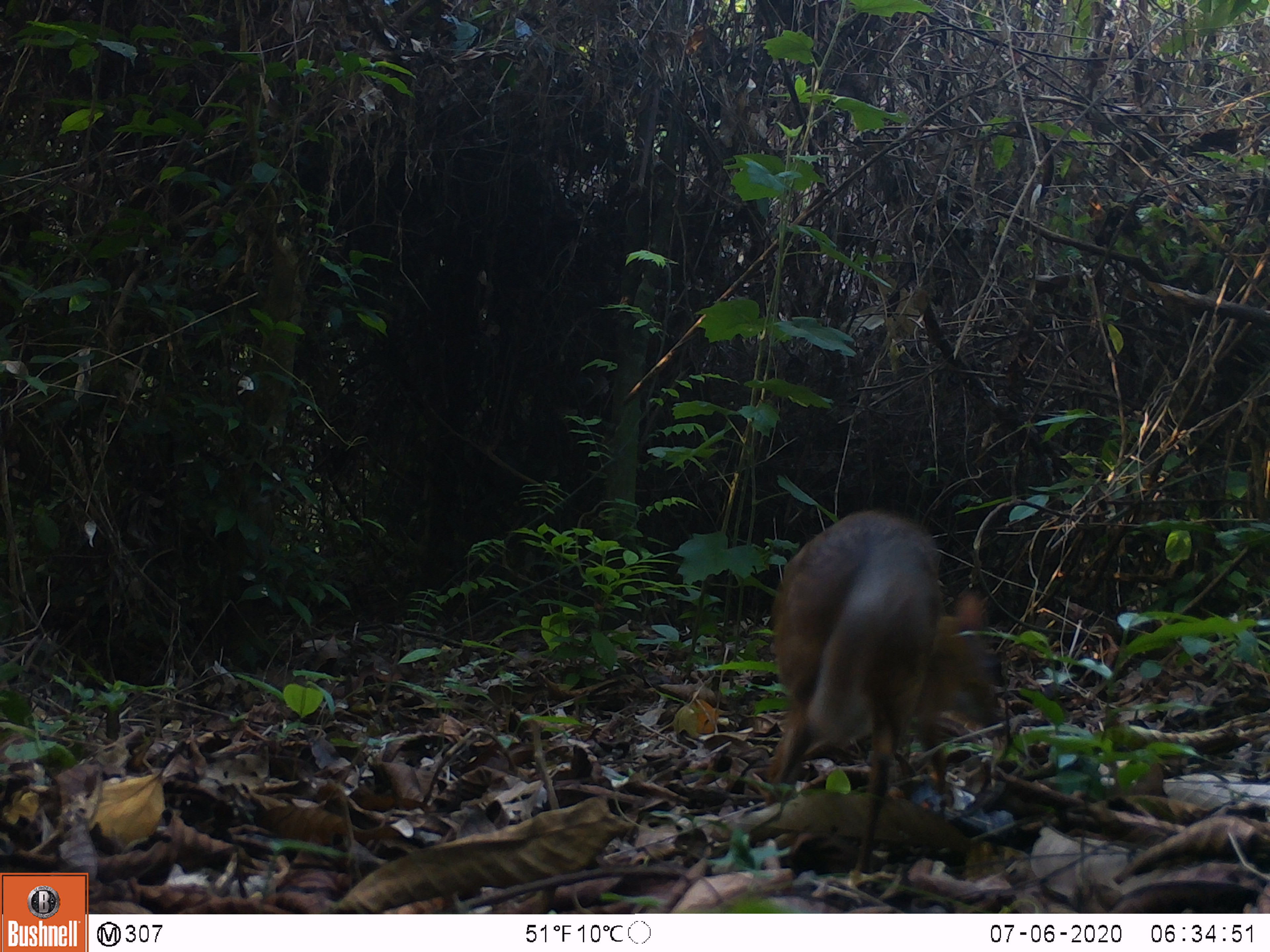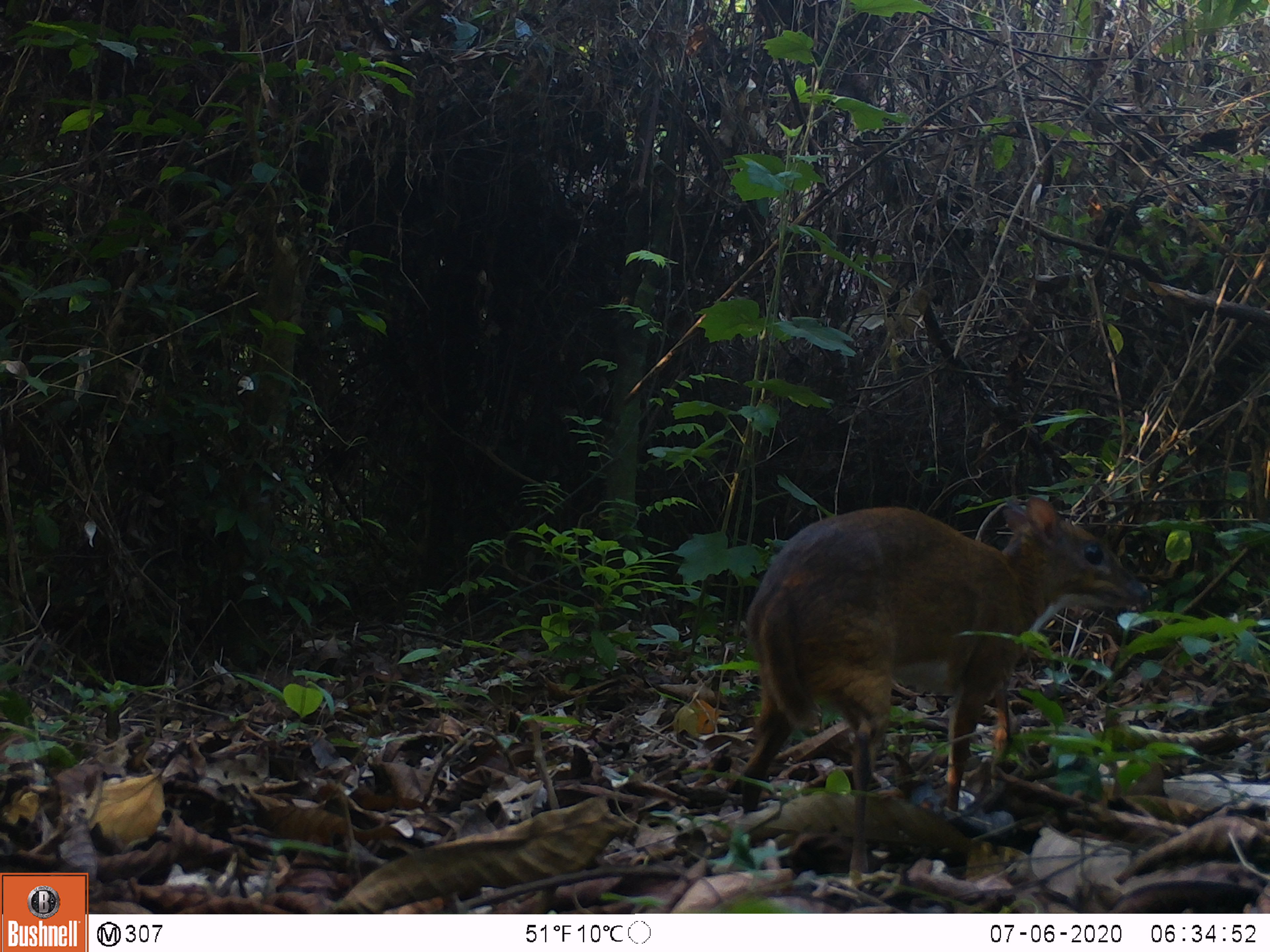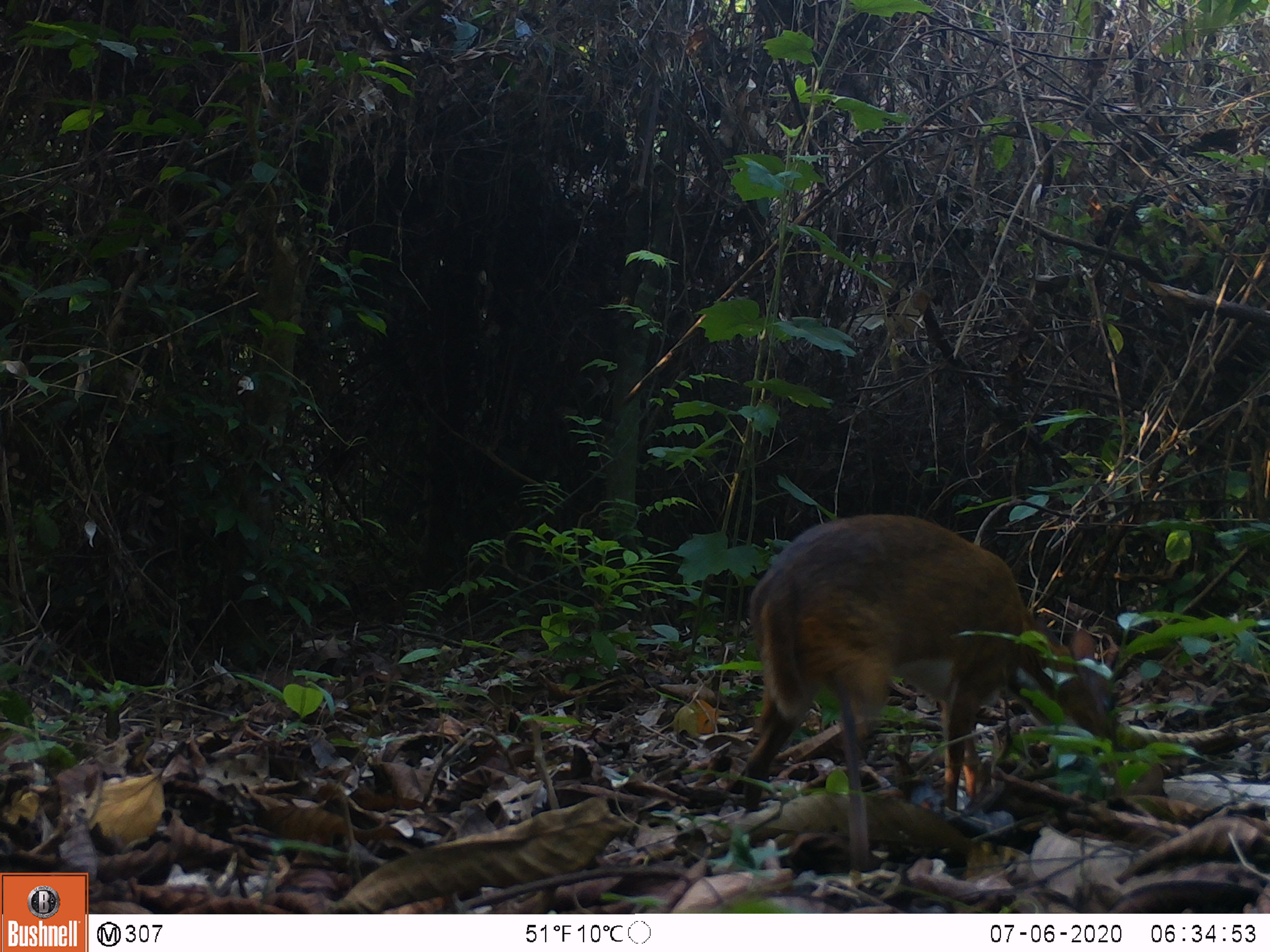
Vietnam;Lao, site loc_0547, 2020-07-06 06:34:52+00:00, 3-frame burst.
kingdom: Animalia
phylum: Chordata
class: Mammalia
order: Artiodactyla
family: Tragulidae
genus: Moschiola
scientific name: Moschiola meminna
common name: chevrotain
Chevrotain (Moschiola meminna). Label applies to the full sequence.